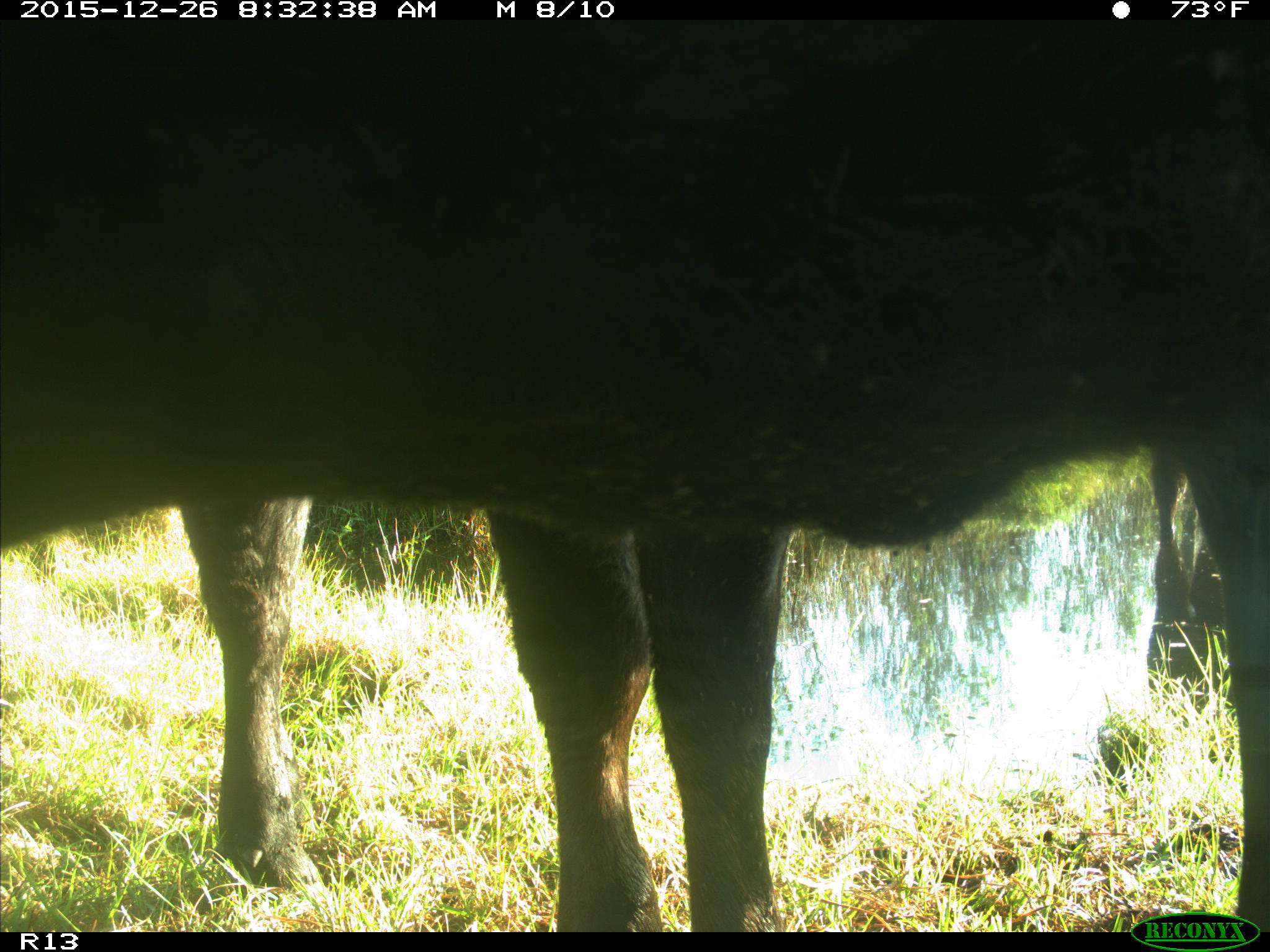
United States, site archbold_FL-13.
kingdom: Animalia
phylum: Chordata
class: Mammalia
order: Artiodactyla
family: Bovidae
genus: Bos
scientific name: Bos taurus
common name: domestic cow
Bos taurus (domestic cow).